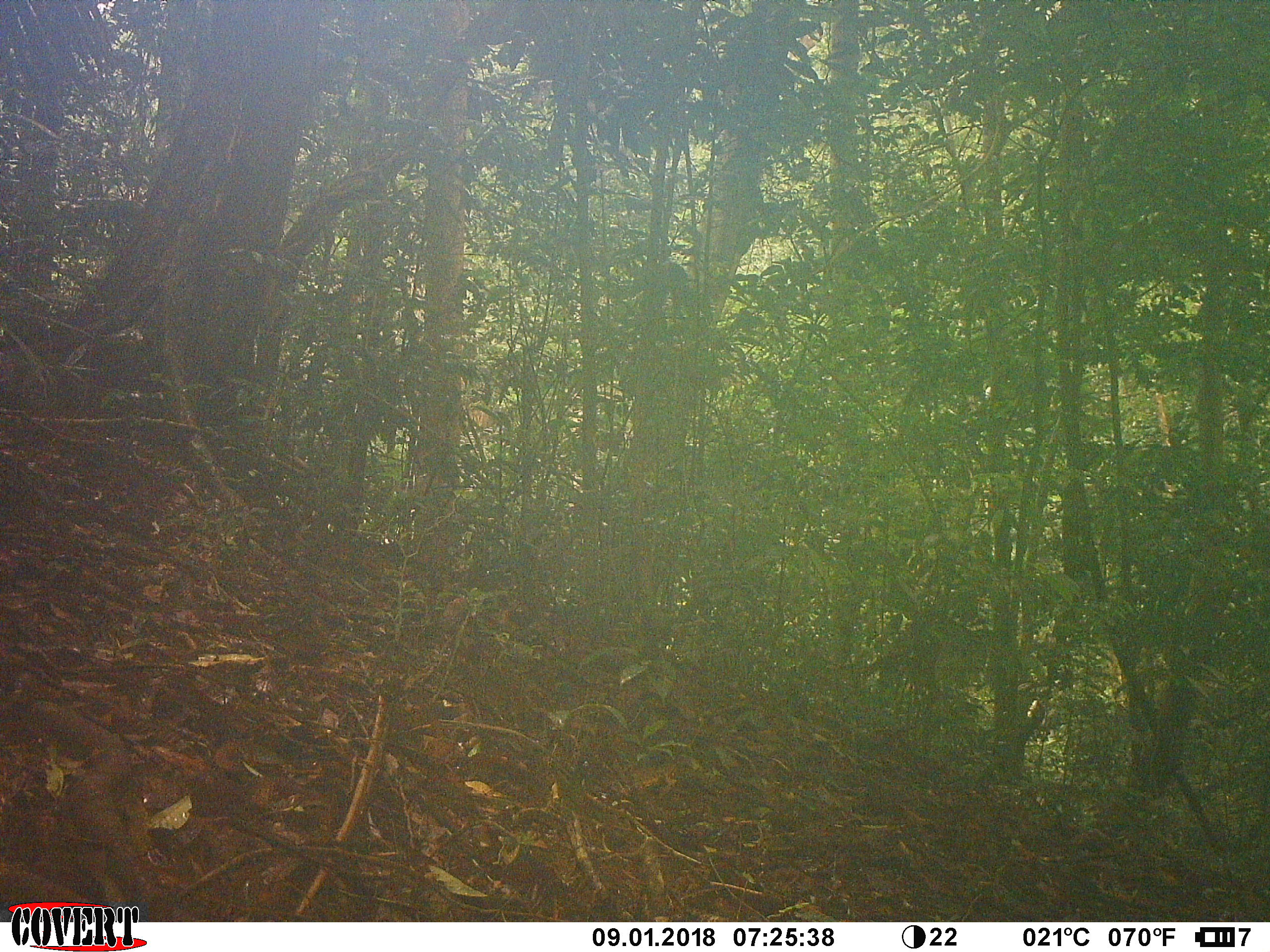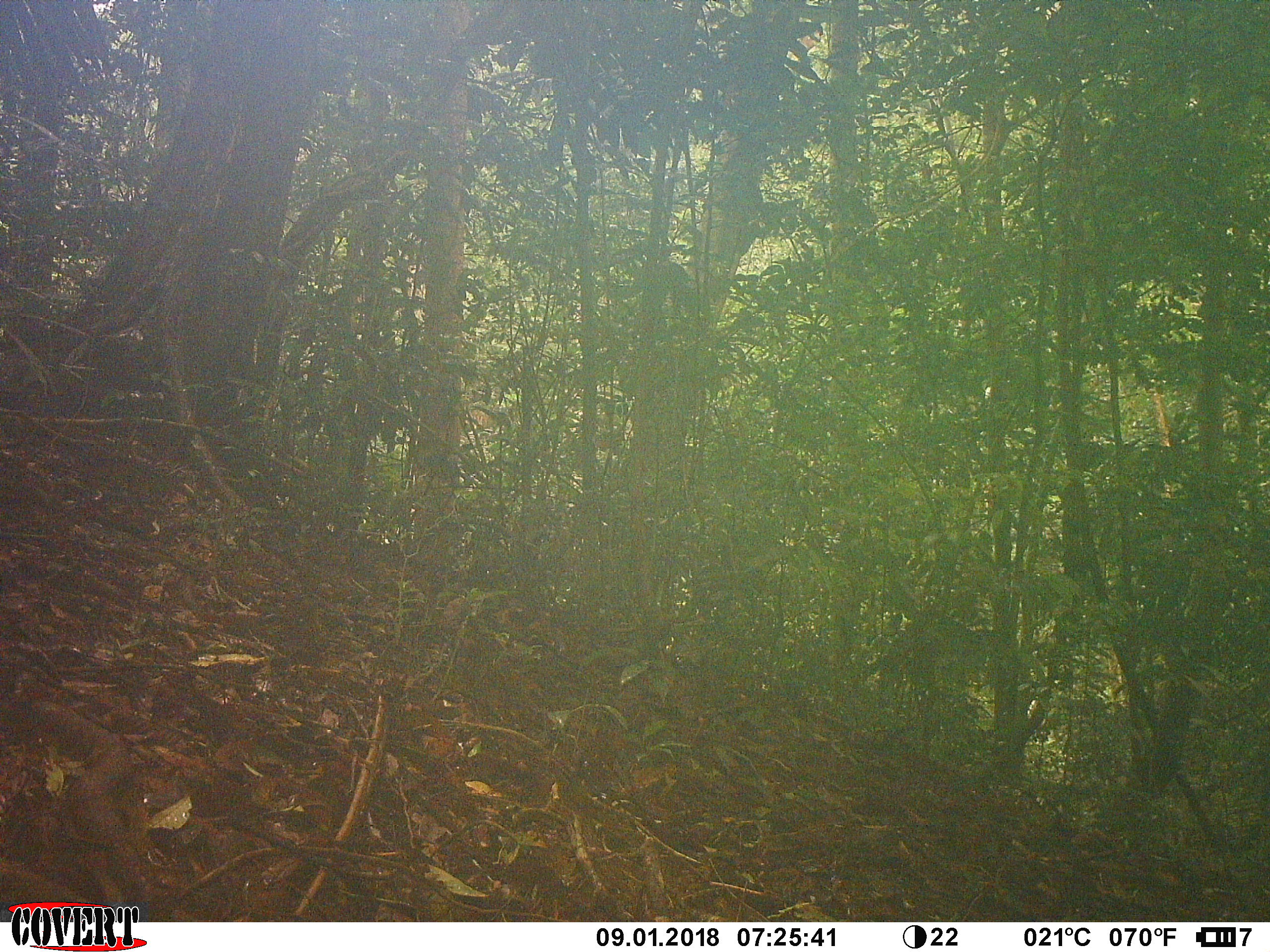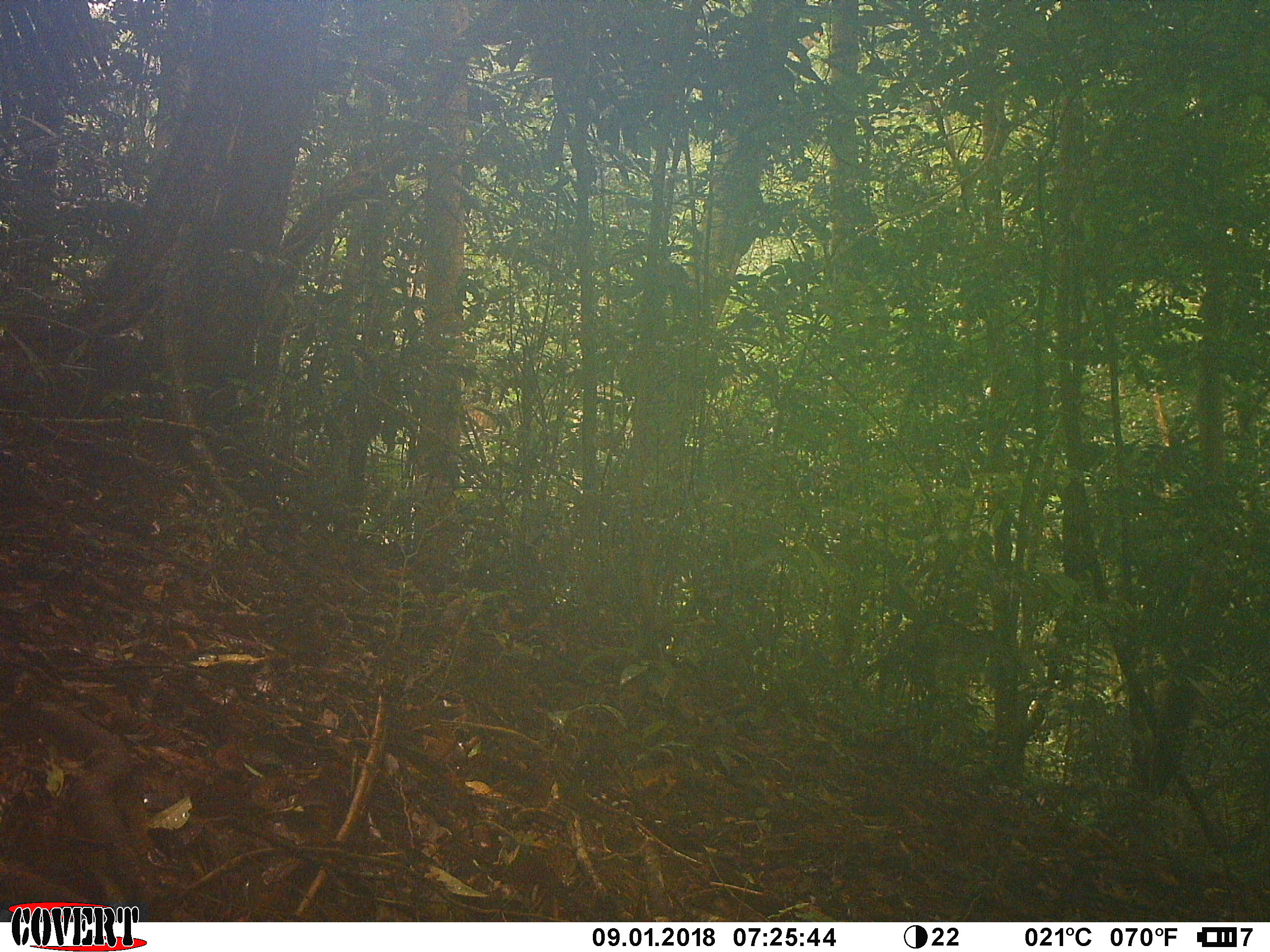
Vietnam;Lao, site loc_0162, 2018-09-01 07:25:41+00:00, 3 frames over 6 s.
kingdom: Animalia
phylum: Chordata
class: Mammalia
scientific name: Mammalia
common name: mammal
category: unidentified small mammal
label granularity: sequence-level